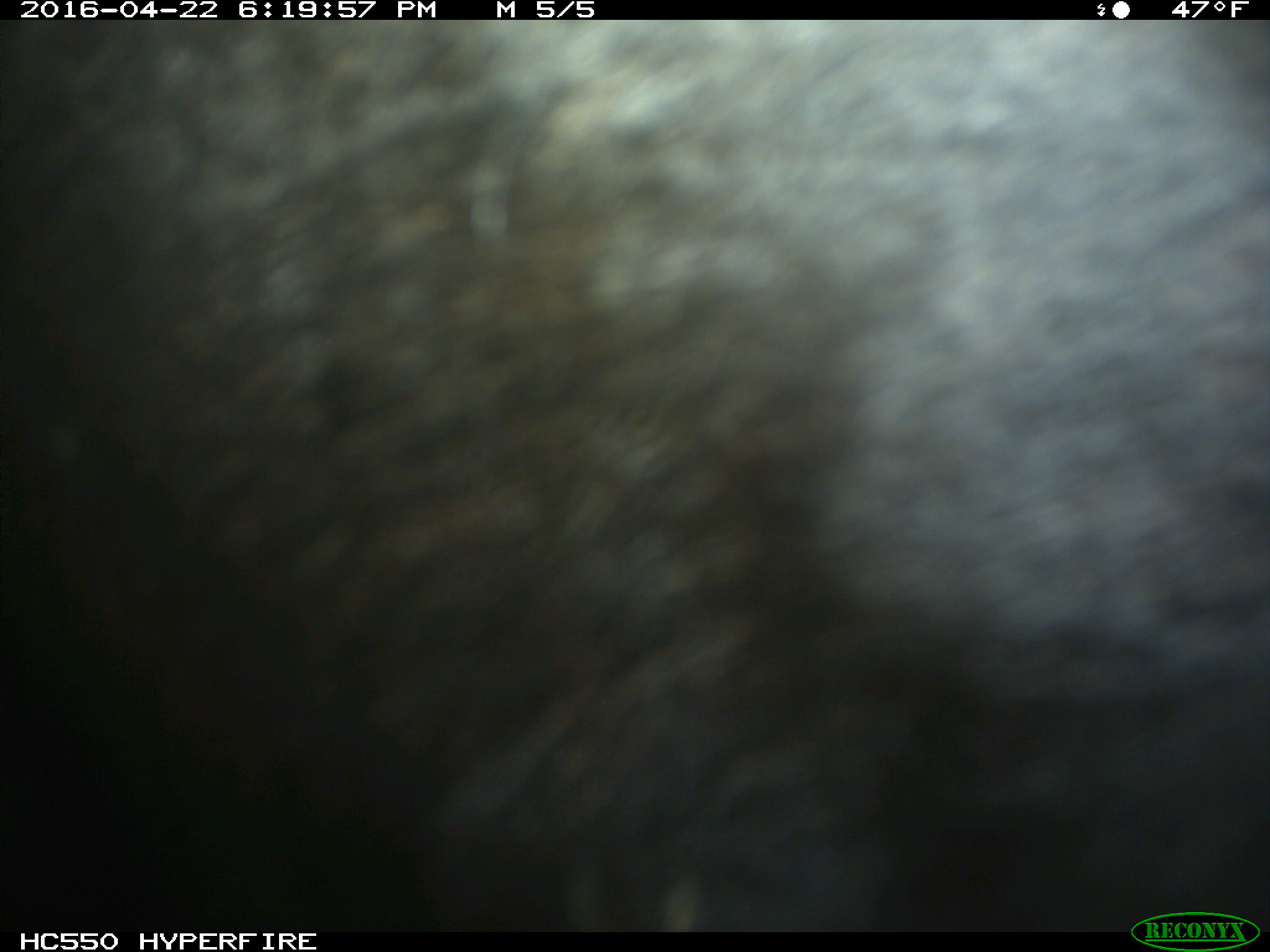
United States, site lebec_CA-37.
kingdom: Animalia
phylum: Chordata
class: Mammalia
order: Artiodactyla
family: Bovidae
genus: Bos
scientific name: Bos taurus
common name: domestic cow